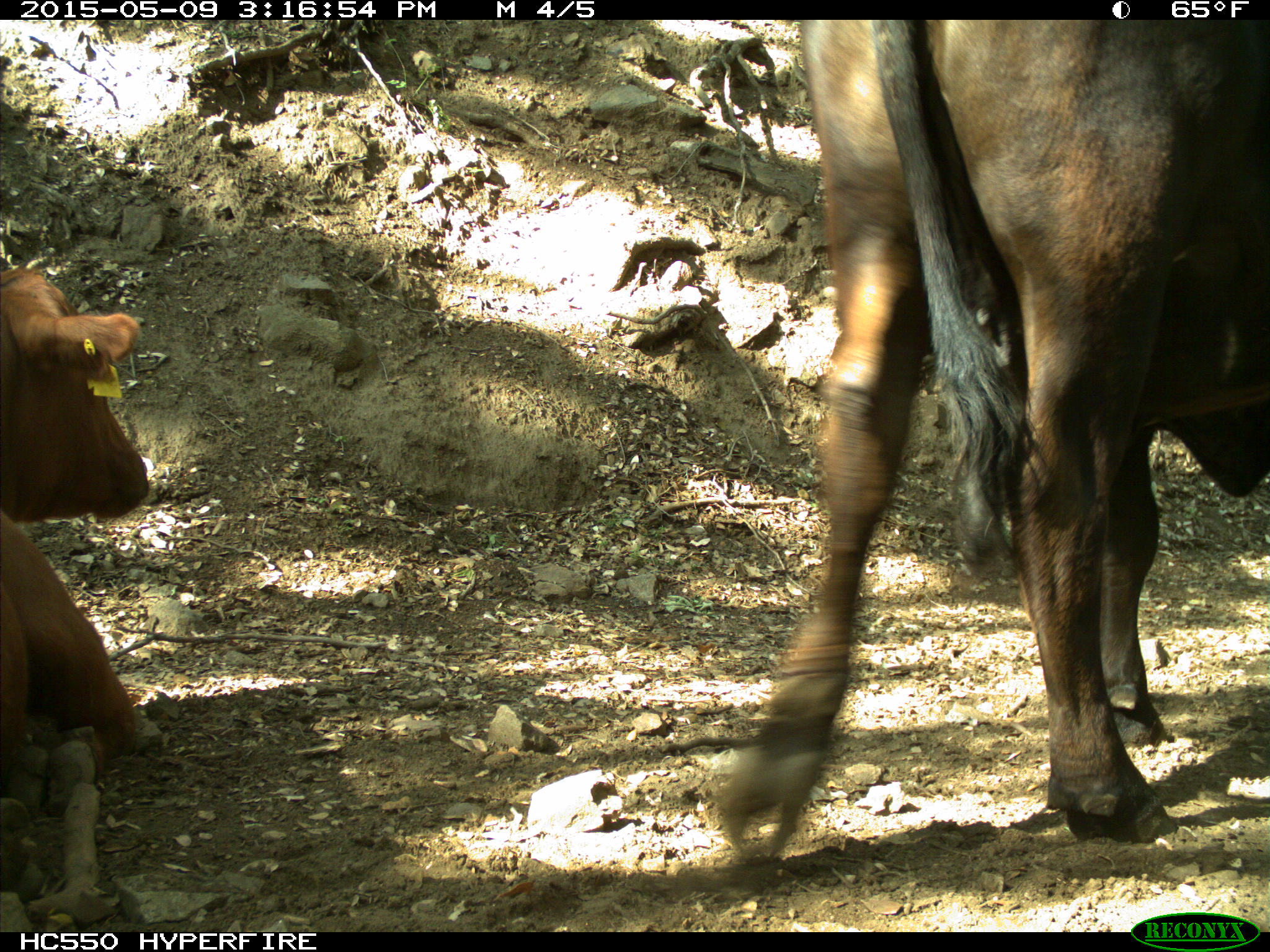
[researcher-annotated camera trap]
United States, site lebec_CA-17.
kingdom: Animalia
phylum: Chordata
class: Mammalia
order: Artiodactyla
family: Bovidae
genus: Bos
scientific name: Bos taurus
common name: domestic cow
Bos taurus (domestic cow).